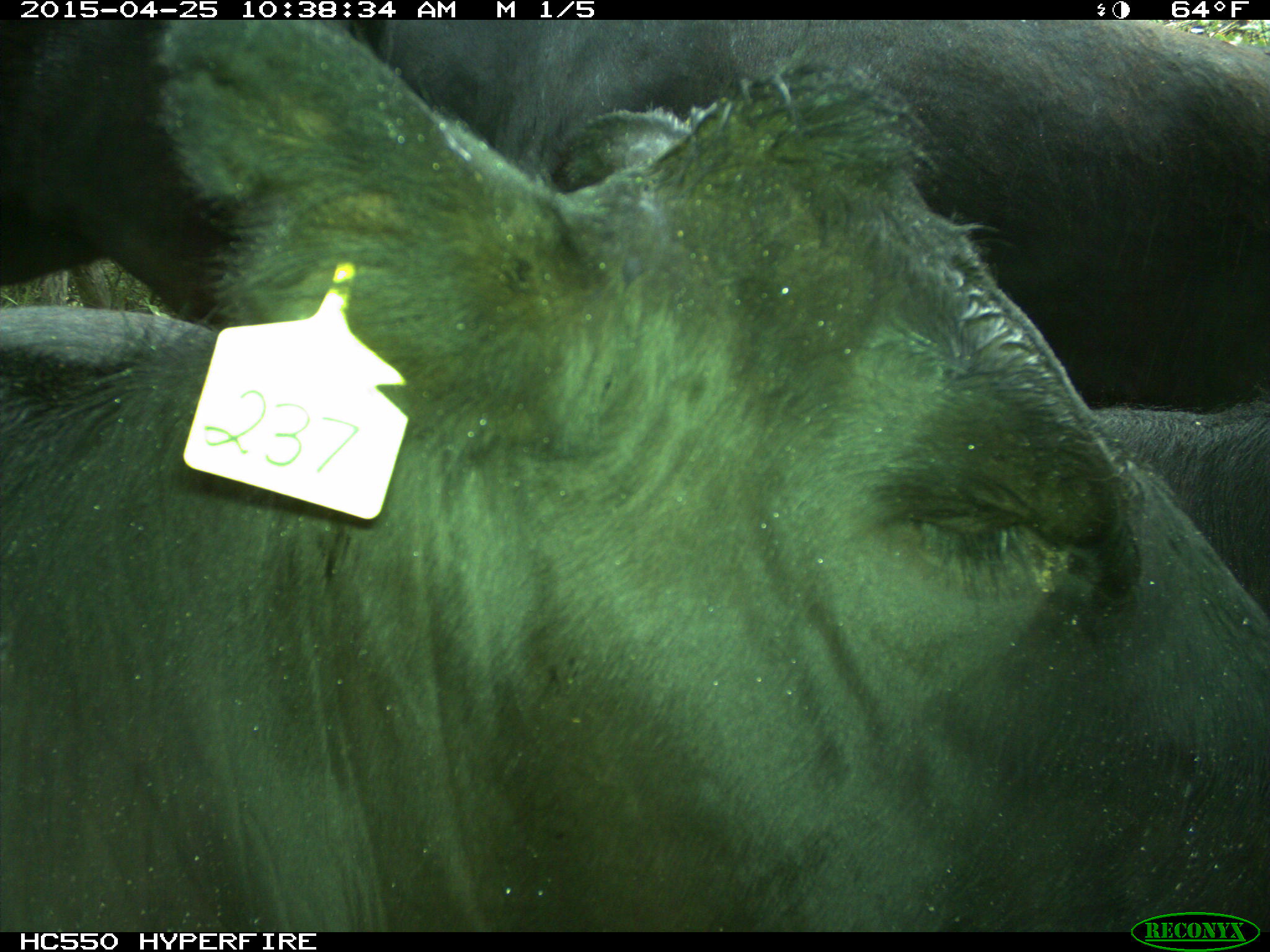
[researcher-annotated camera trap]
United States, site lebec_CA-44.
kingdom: Animalia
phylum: Chordata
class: Mammalia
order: Artiodactyla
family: Suidae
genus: Sus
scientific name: Sus scrofa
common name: wild boar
Sus scrofa (wild boar).